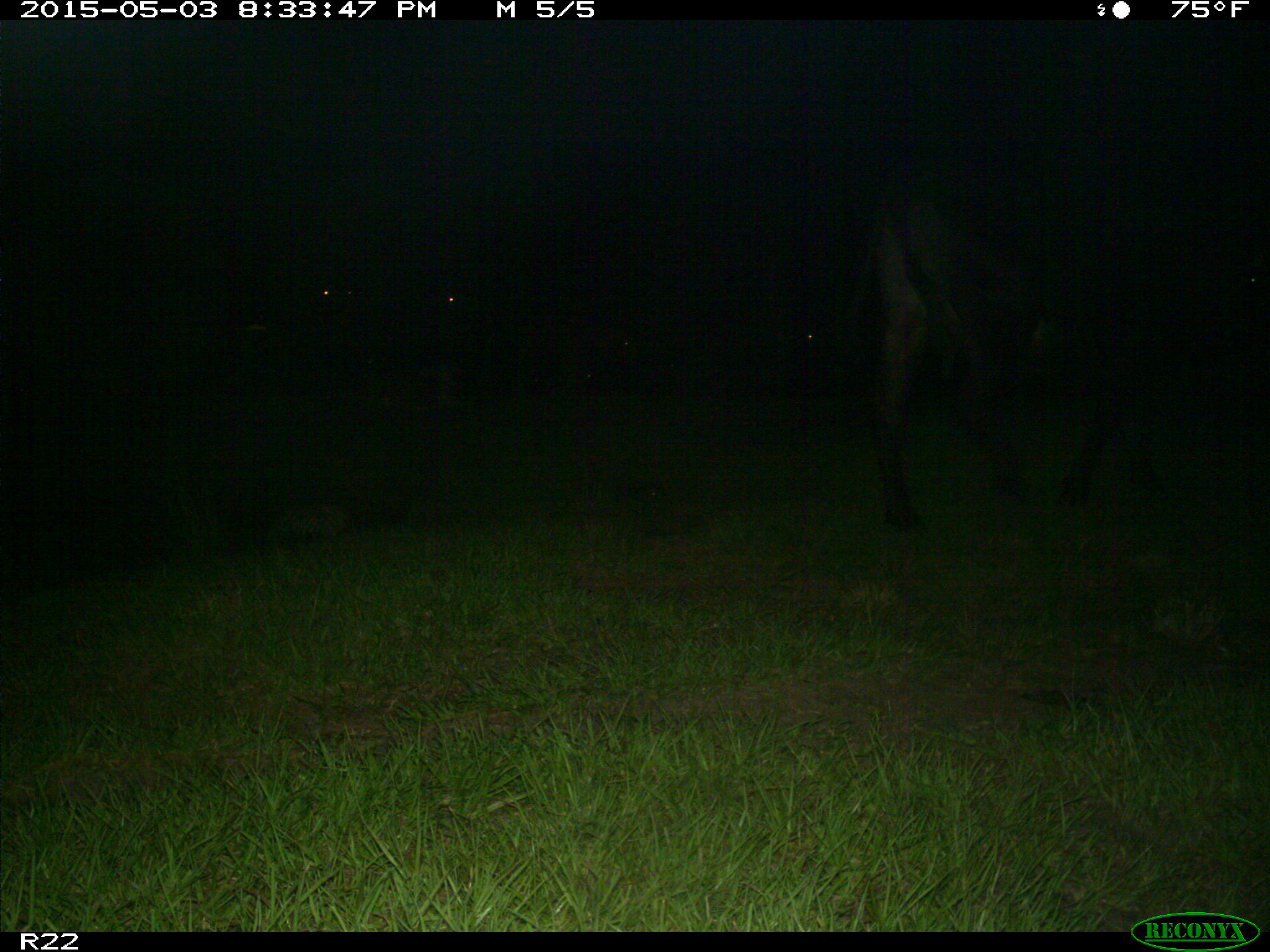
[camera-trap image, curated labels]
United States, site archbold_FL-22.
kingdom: Animalia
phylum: Chordata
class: Mammalia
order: Artiodactyla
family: Bovidae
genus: Bos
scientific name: Bos taurus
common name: domestic cow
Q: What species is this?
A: Bos taurus (domestic cow).